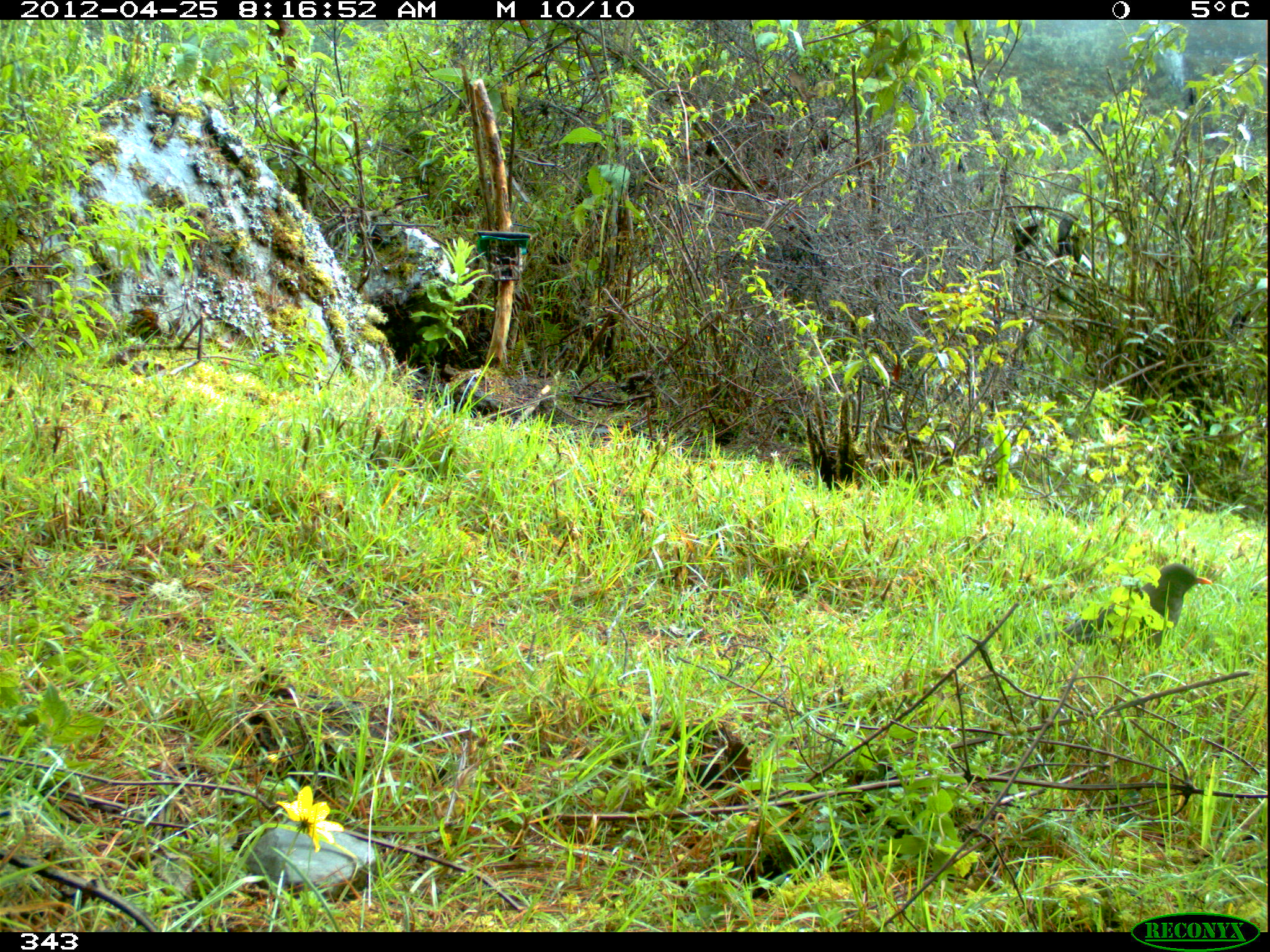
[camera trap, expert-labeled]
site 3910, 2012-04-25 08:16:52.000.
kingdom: Animalia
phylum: Chordata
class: Aves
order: Passeriformes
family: Turdidae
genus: Turdus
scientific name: Turdus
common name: true thrushes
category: turdus sp